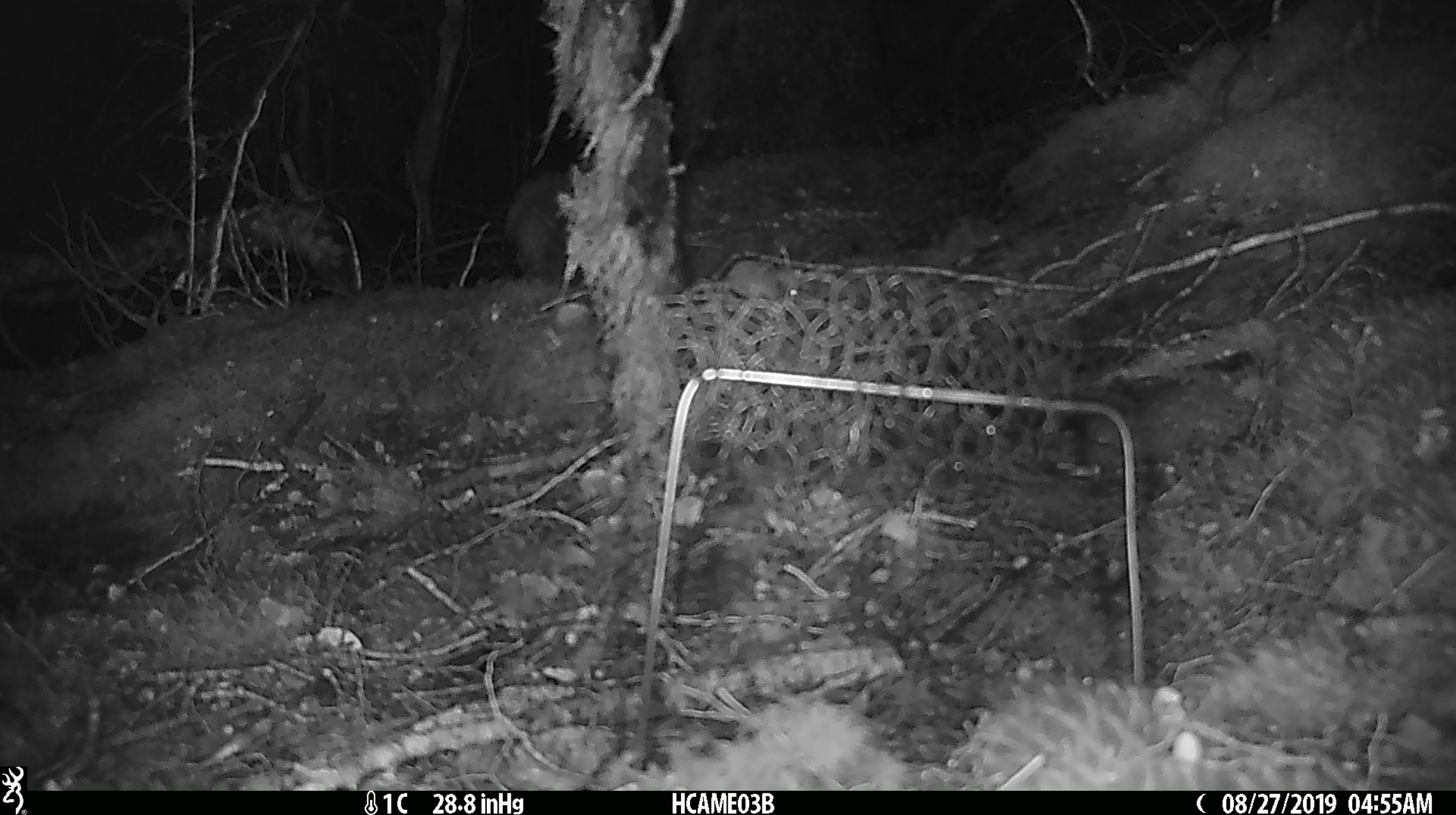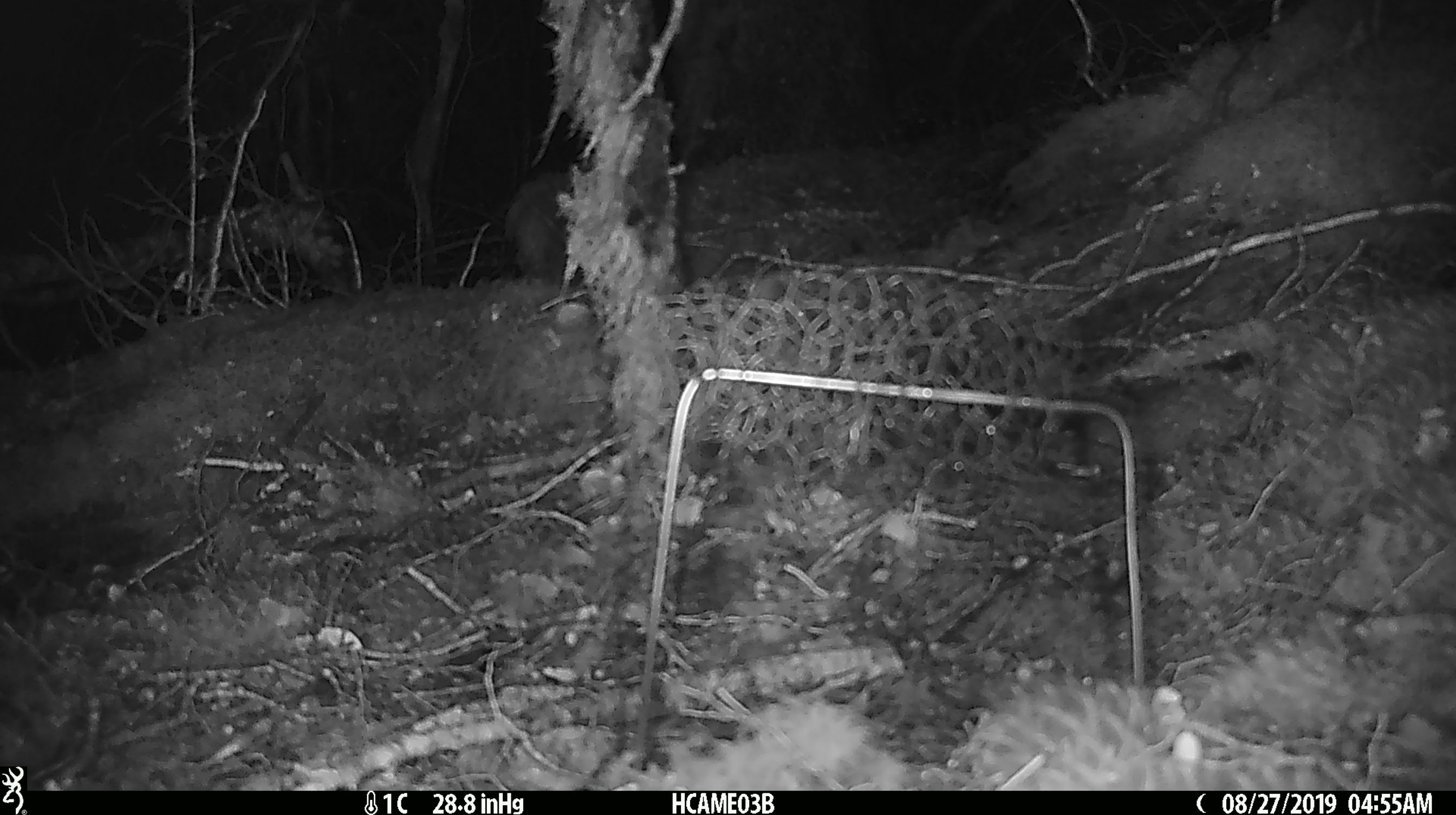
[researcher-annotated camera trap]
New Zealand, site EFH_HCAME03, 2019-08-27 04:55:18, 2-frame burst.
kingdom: Animalia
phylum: Chordata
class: Mammalia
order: Rodentia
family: Muridae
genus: Mus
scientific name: Mus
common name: mouse